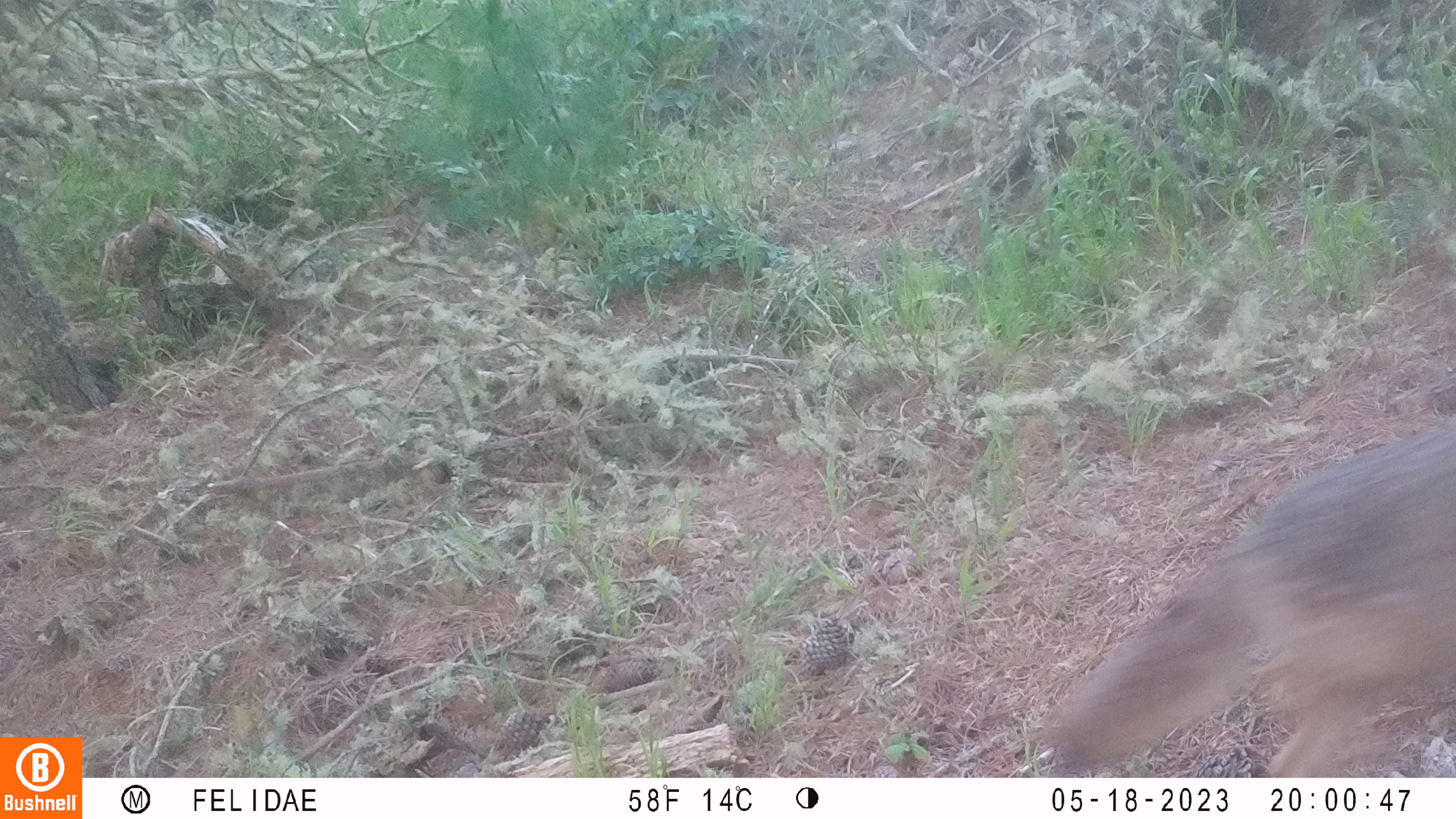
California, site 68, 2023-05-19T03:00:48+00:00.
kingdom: Animalia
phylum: Chordata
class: Mammalia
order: Carnivora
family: Canidae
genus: Canis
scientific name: Canis latrans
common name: coyote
Coyote (Canis latrans).